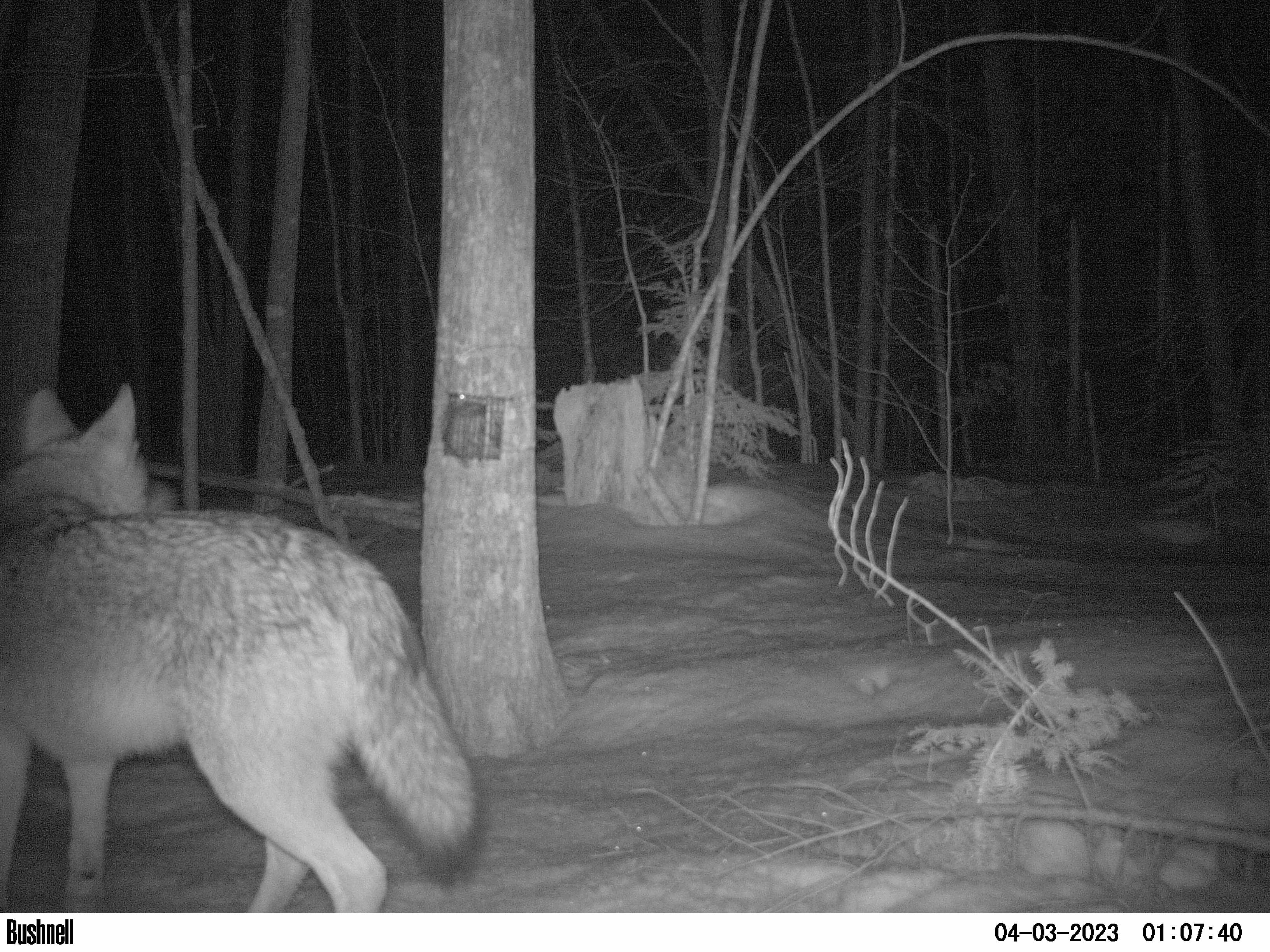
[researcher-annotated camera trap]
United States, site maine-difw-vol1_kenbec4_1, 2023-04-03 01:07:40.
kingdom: Animalia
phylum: Chordata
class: Mammalia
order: Carnivora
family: Canidae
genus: Canis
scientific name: Canis latrans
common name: coyote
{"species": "coyote (Canis latrans)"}